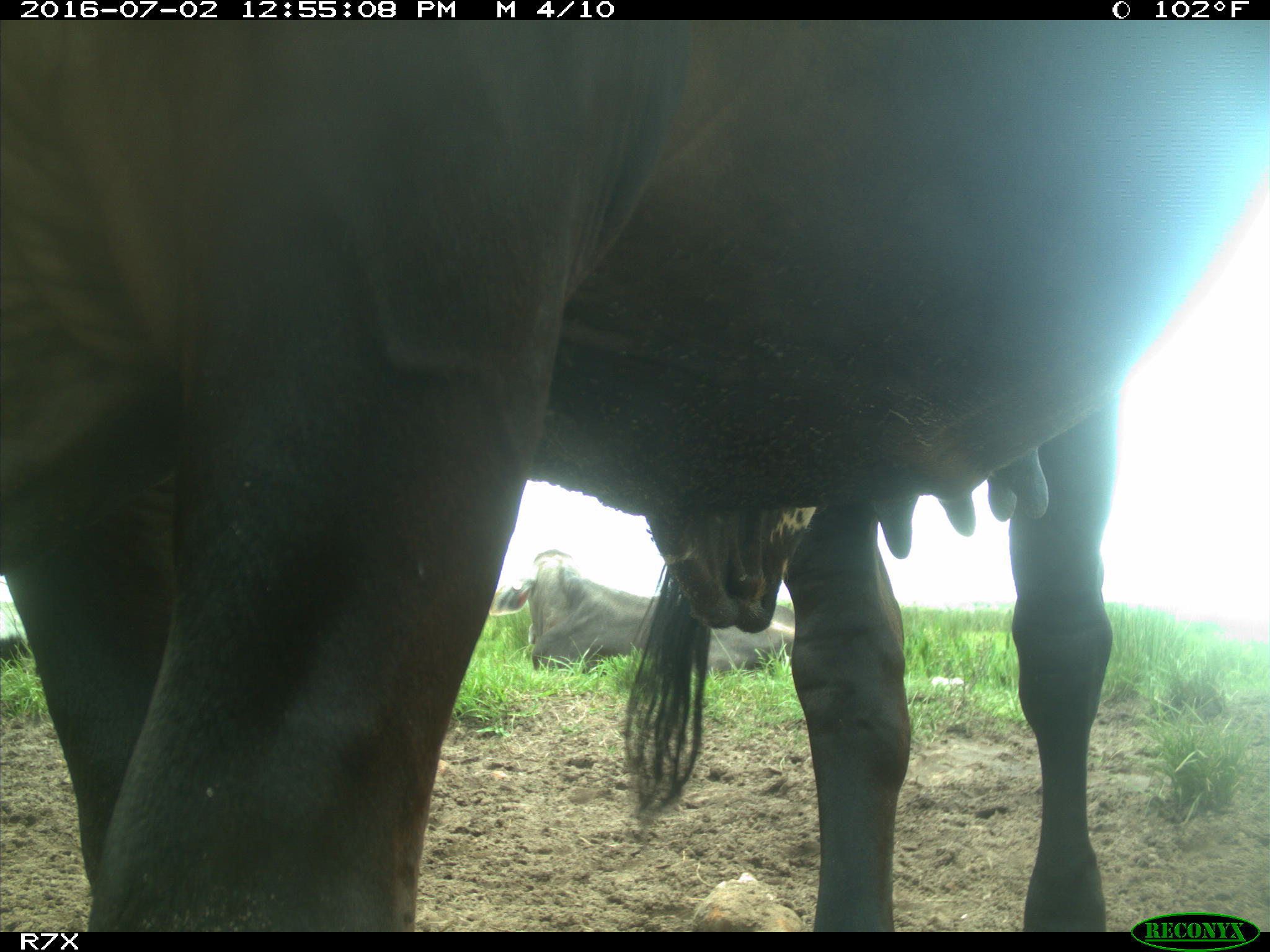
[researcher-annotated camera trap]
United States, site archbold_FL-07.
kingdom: Animalia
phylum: Chordata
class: Mammalia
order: Artiodactyla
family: Bovidae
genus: Bos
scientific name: Bos taurus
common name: domestic cow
Bos taurus (domestic cow).